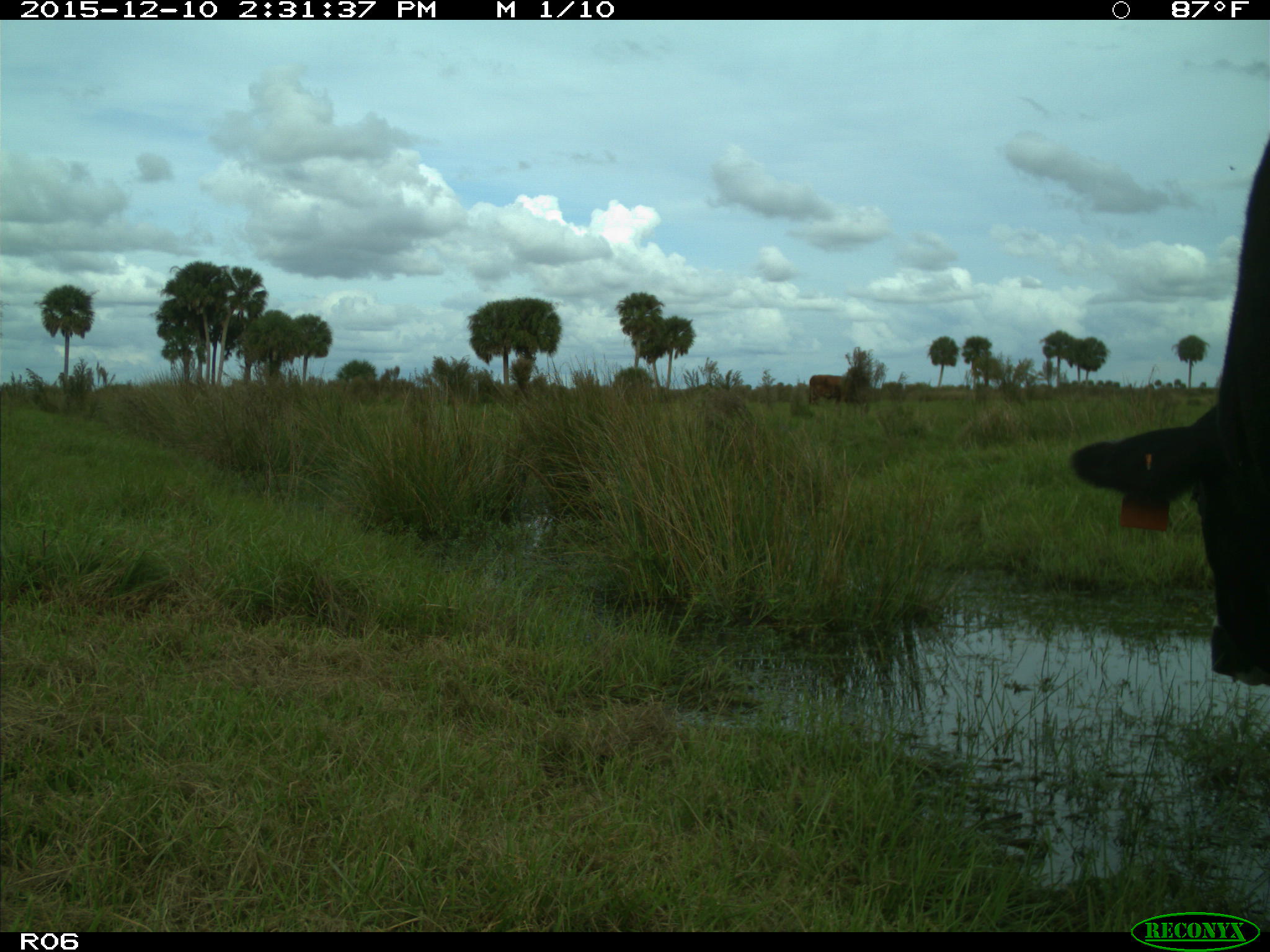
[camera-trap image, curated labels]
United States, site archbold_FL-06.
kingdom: Animalia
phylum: Chordata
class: Mammalia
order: Artiodactyla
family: Bovidae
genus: Bos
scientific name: Bos taurus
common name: domestic cow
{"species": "Bos taurus (domestic cow)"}